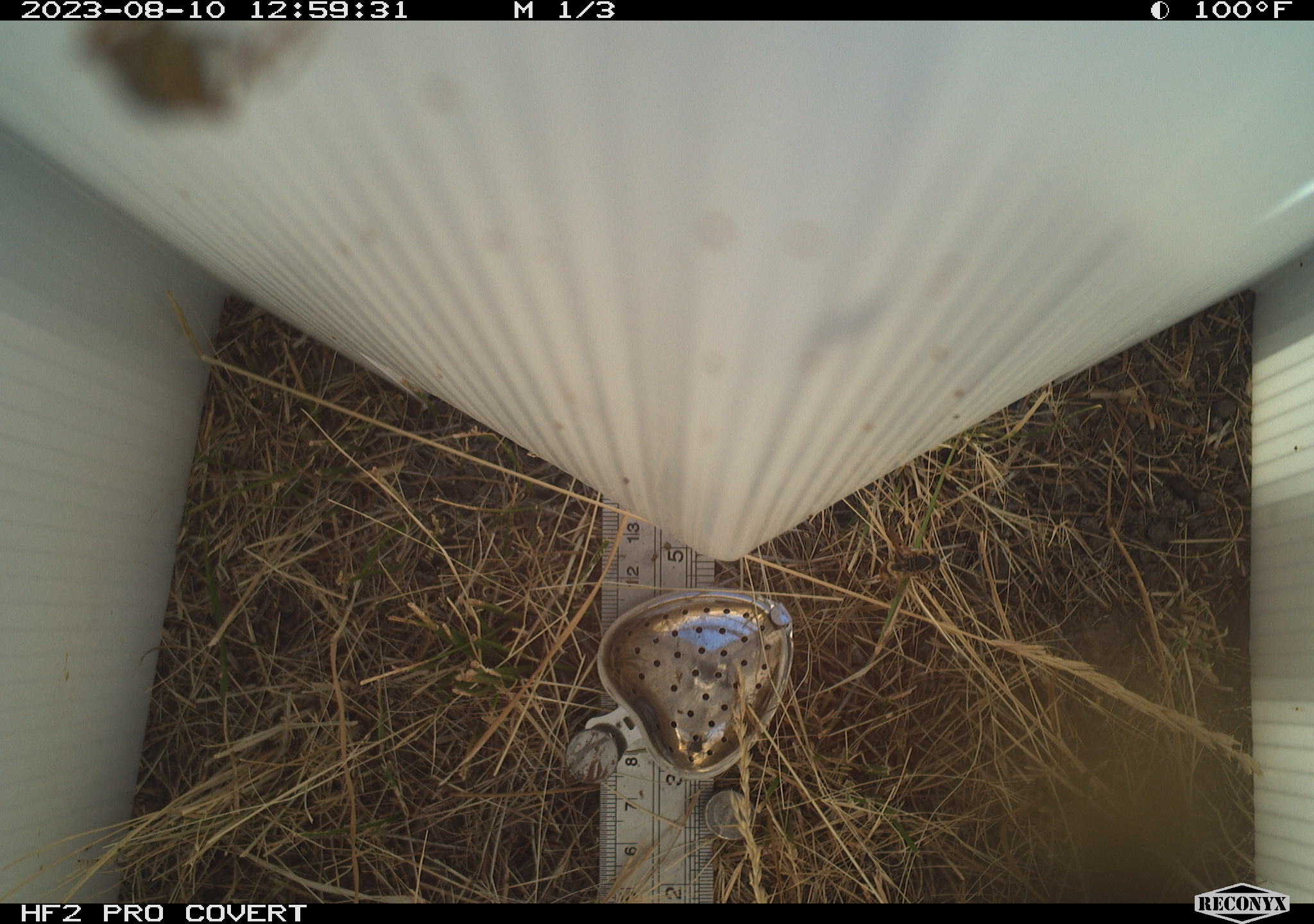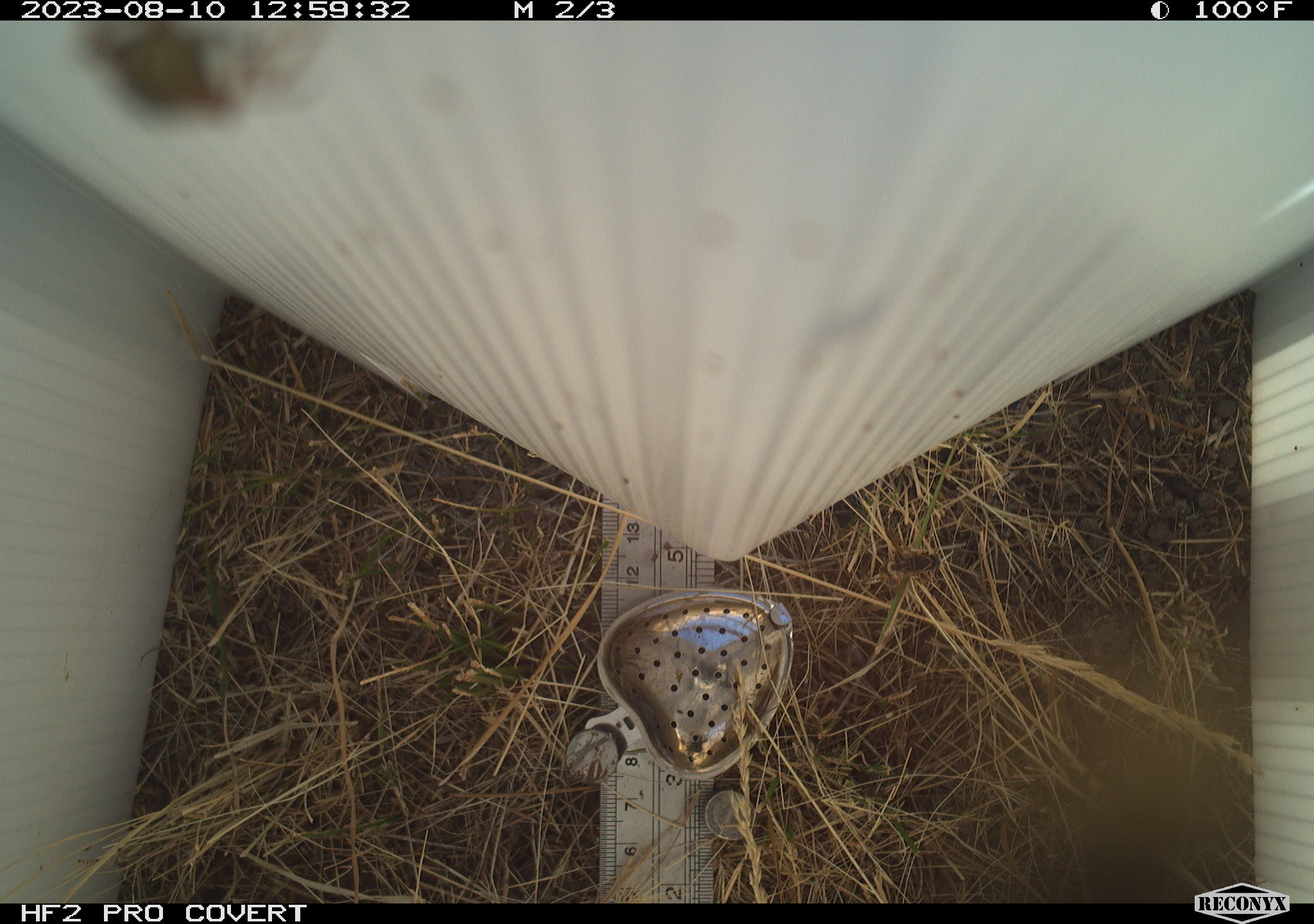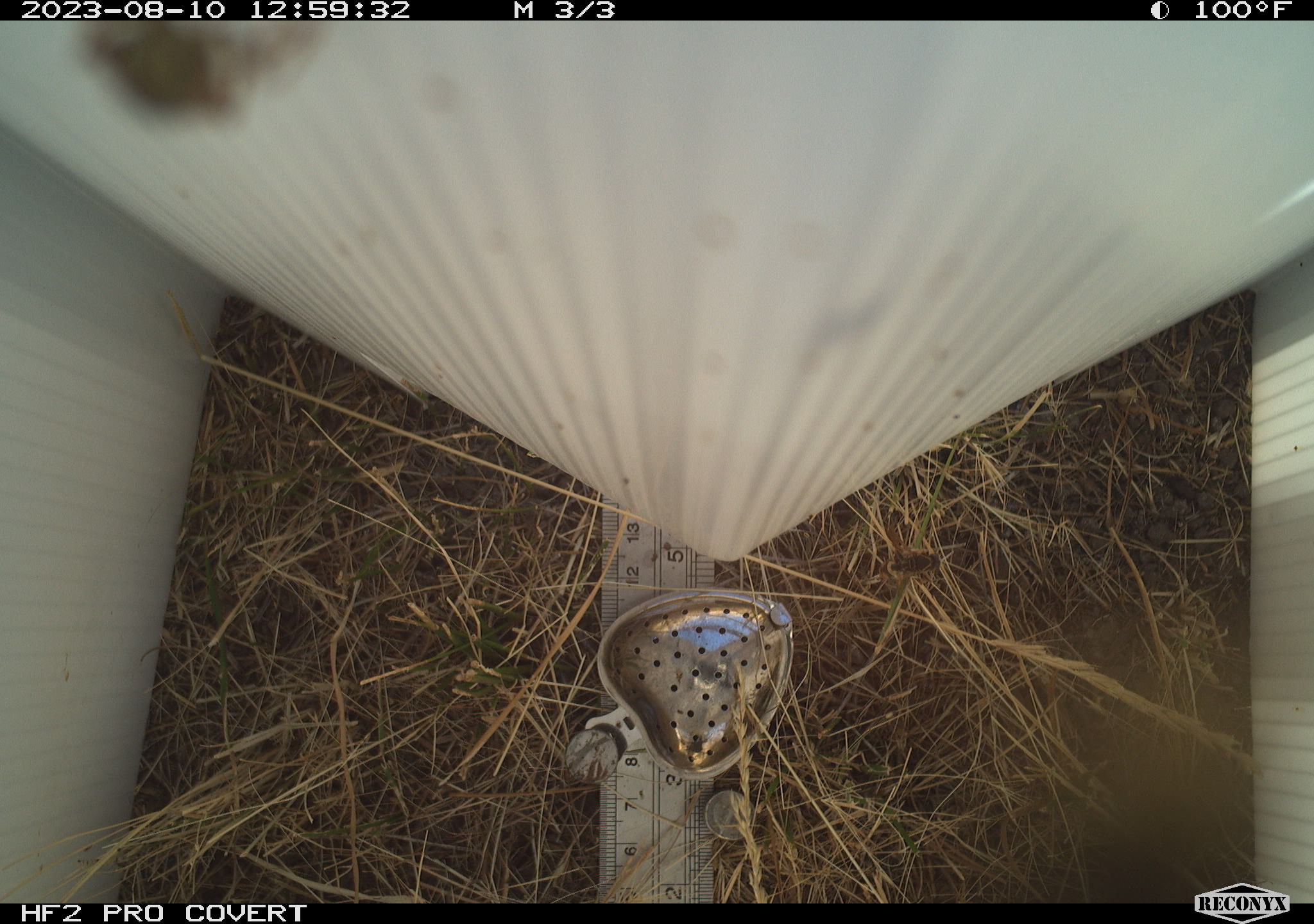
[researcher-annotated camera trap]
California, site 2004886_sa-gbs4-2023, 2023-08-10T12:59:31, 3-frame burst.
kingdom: Animalia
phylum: Arthropoda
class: Insecta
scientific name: Insecta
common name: insect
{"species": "insect (Insecta)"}